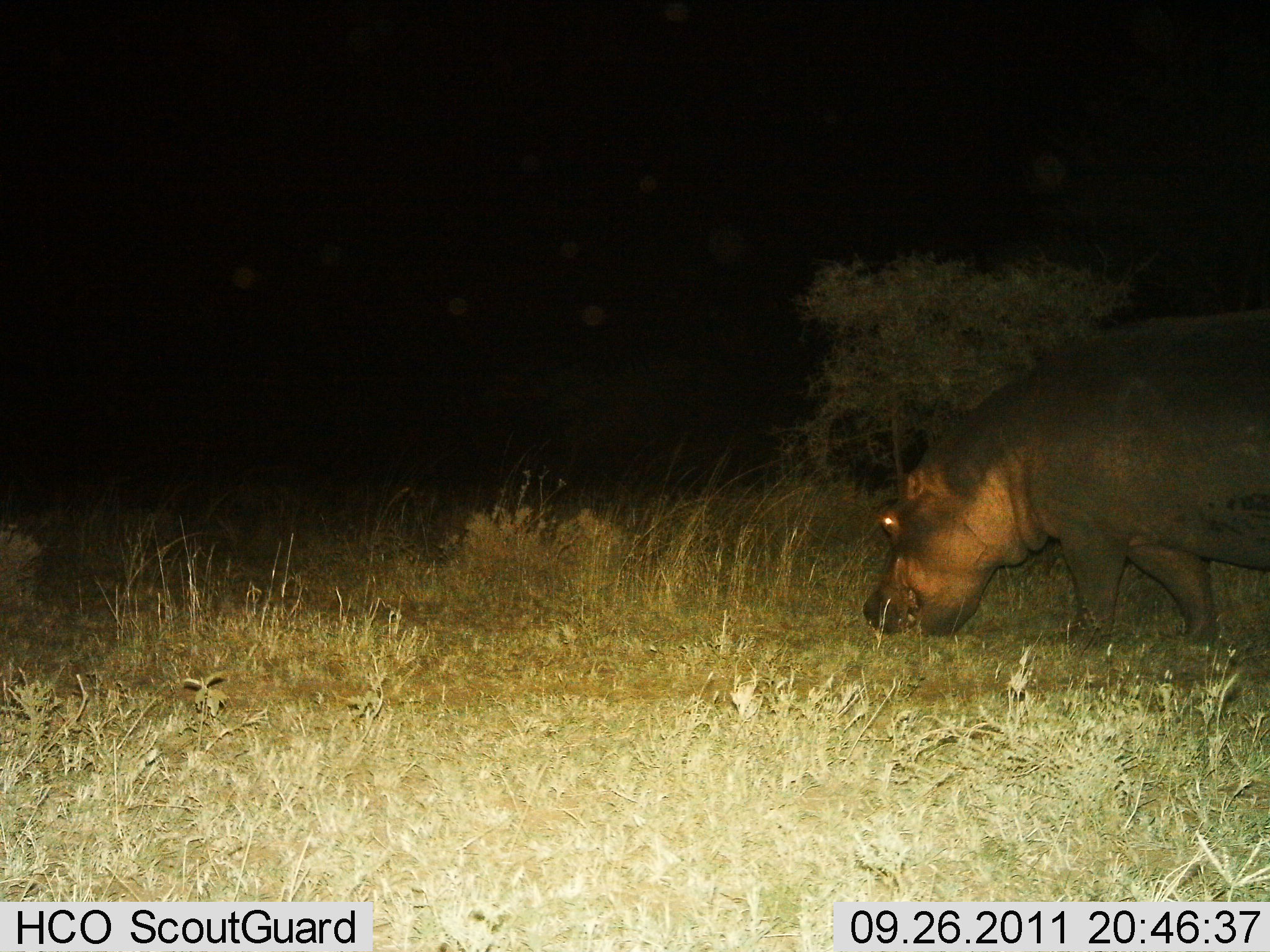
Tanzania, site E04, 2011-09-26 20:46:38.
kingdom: Animalia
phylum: Chordata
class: Mammalia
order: Artiodactyla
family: Hippopotamidae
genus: Hippopotamus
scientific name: Hippopotamus amphibius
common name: hippopotamus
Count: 1.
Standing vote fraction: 27%.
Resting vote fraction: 0%.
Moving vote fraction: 9%.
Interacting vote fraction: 0%.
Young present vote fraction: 0%.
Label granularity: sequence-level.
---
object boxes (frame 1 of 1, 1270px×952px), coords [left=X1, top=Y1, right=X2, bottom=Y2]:
animal: [left=861, top=308, right=1270, bottom=652]